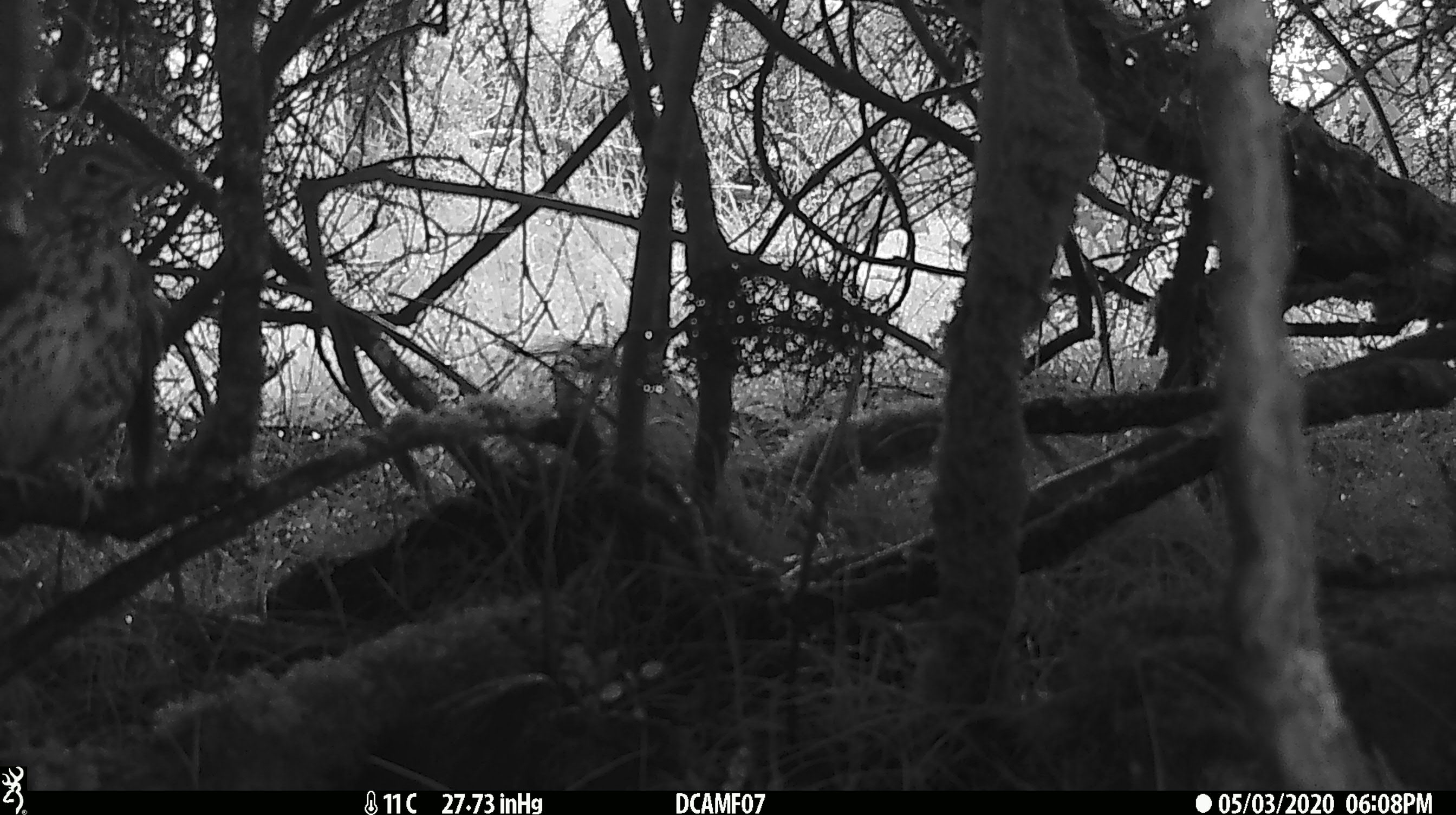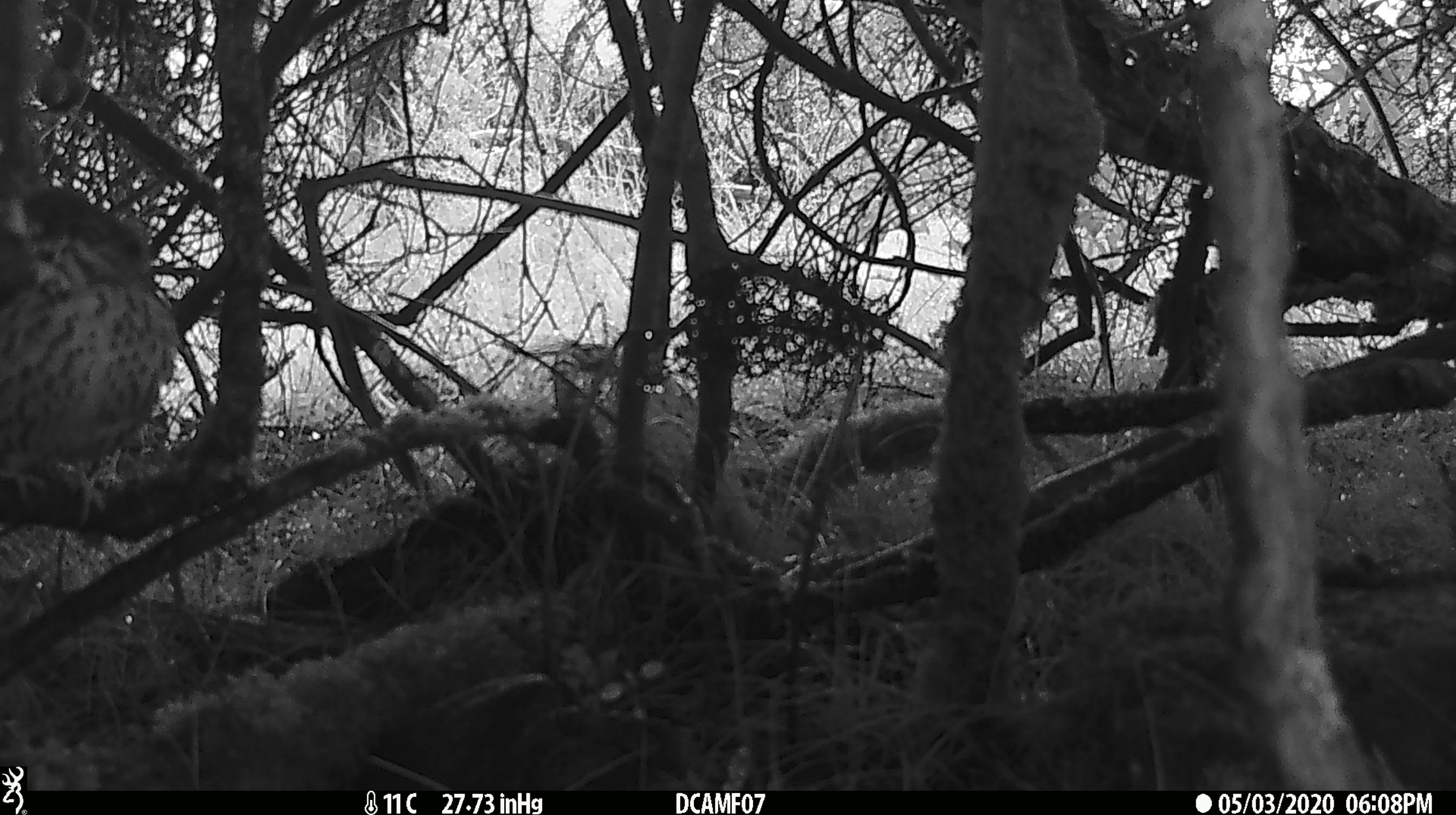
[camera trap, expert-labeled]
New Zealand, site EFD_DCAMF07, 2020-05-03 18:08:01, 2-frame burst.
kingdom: Animalia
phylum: Chordata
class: Aves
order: Passeriformes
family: Turdidae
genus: Turdus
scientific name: Turdus philomelos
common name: song thrush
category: thrush